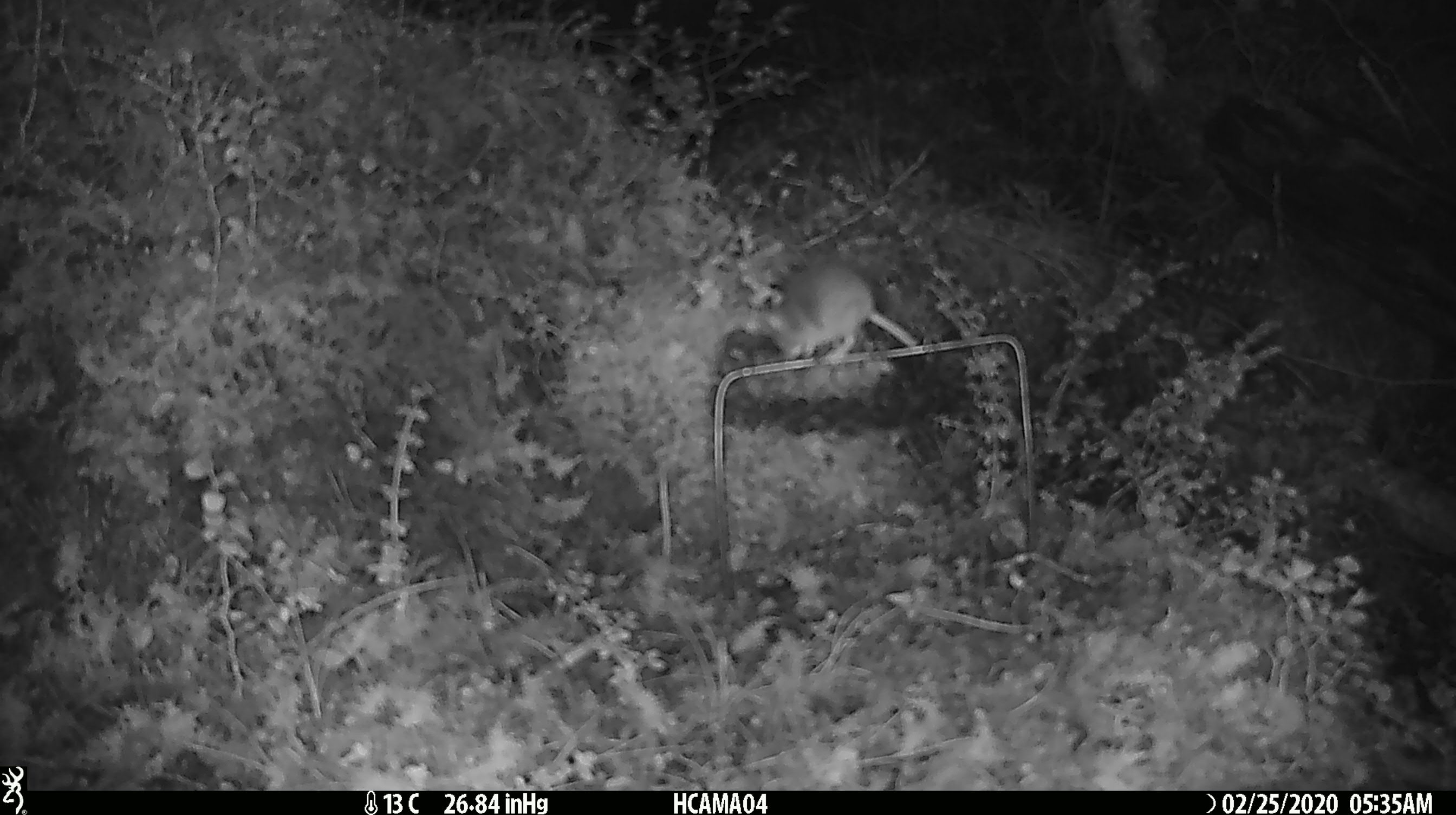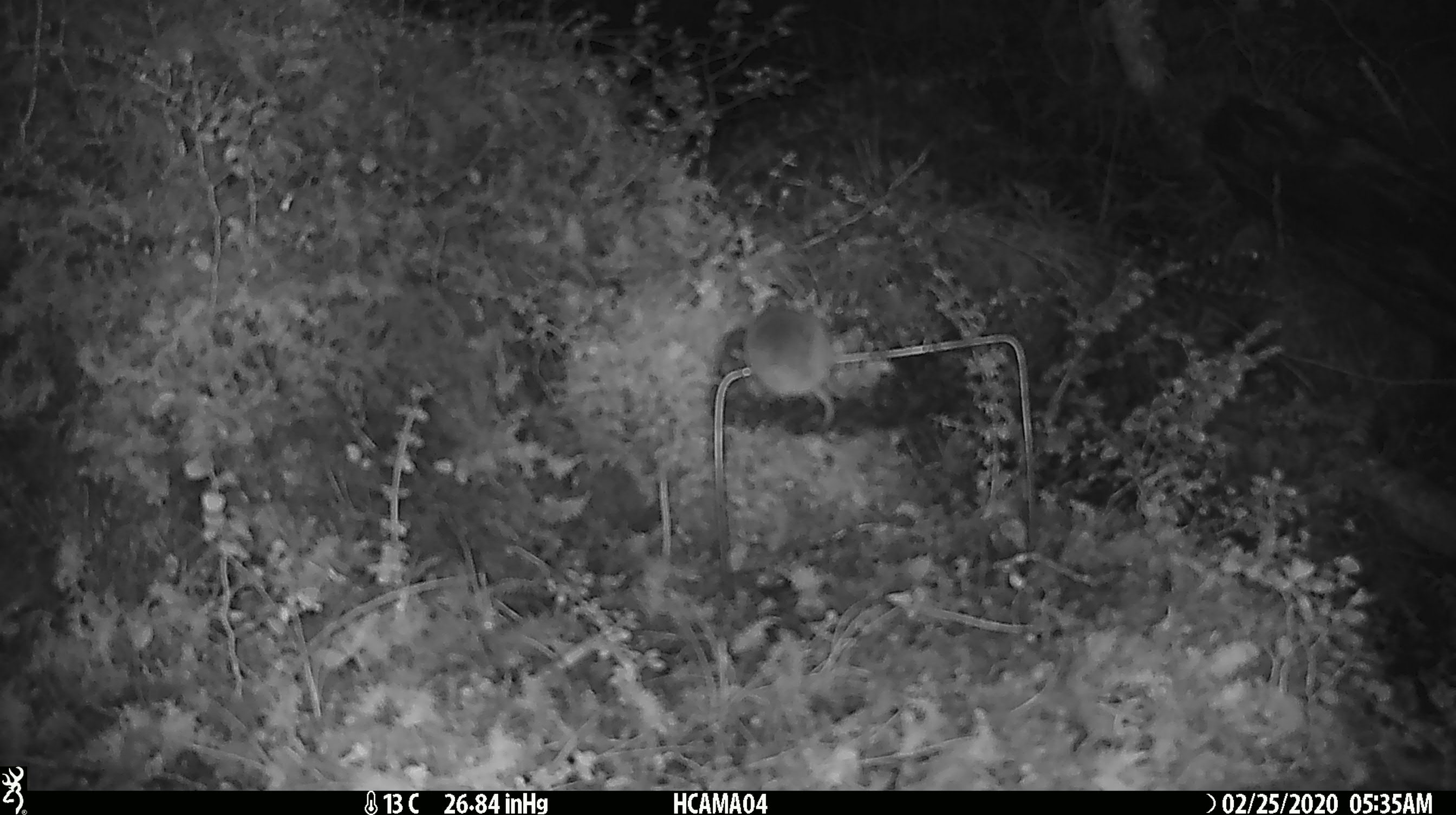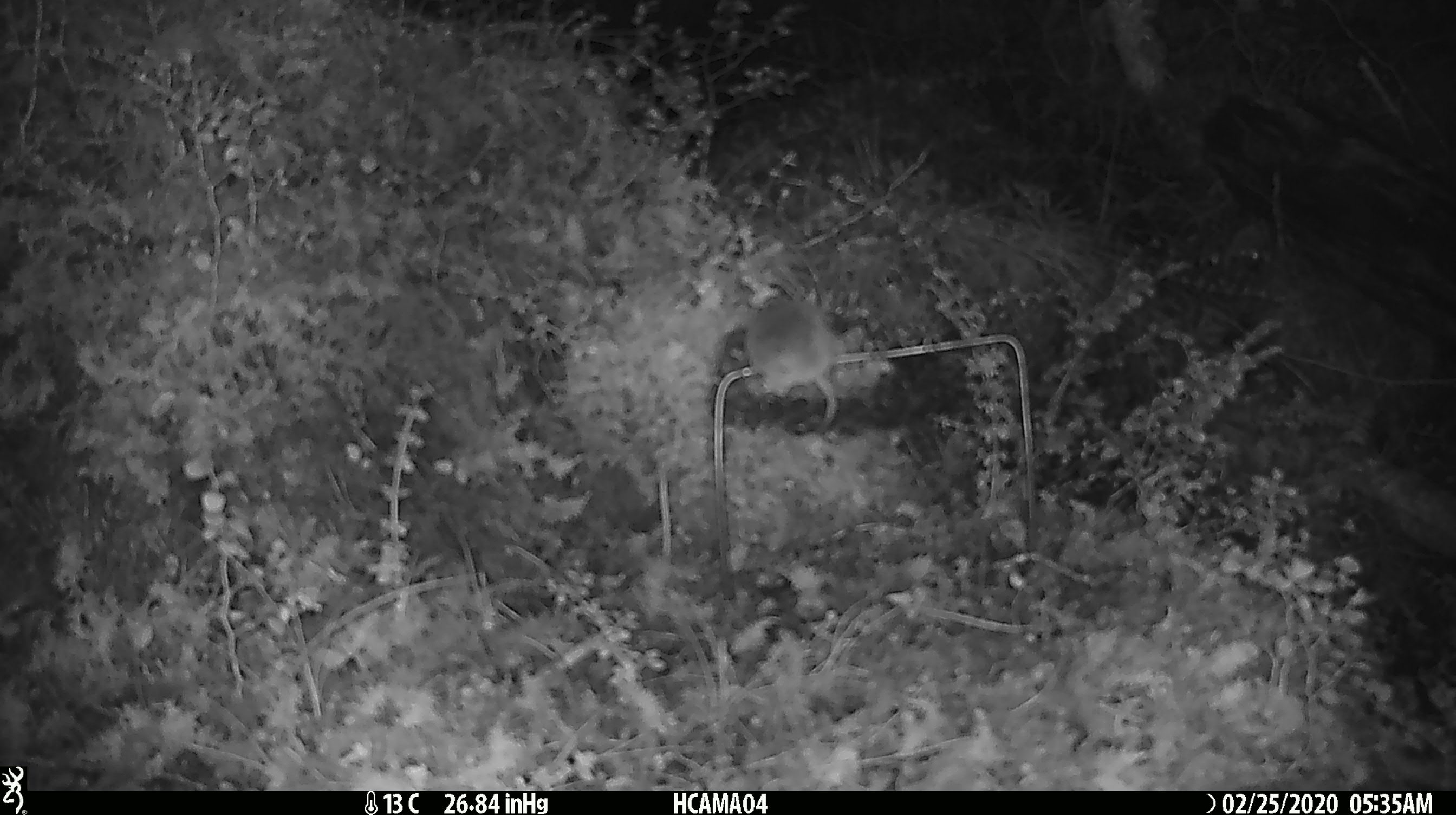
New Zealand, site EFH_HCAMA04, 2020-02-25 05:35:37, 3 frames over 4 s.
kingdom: Animalia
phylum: Chordata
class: Mammalia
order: Rodentia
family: Muridae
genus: Mus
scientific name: Mus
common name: mouse